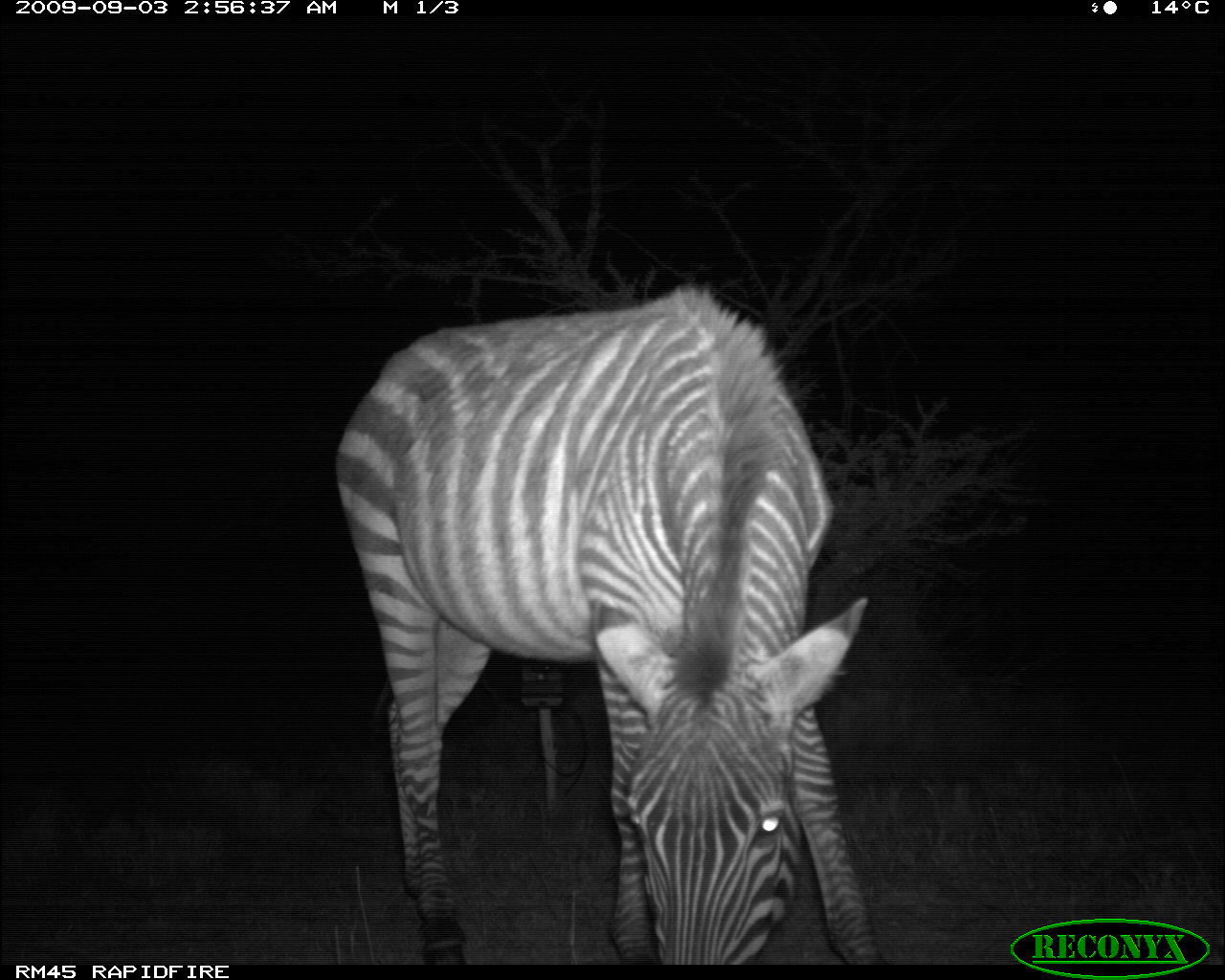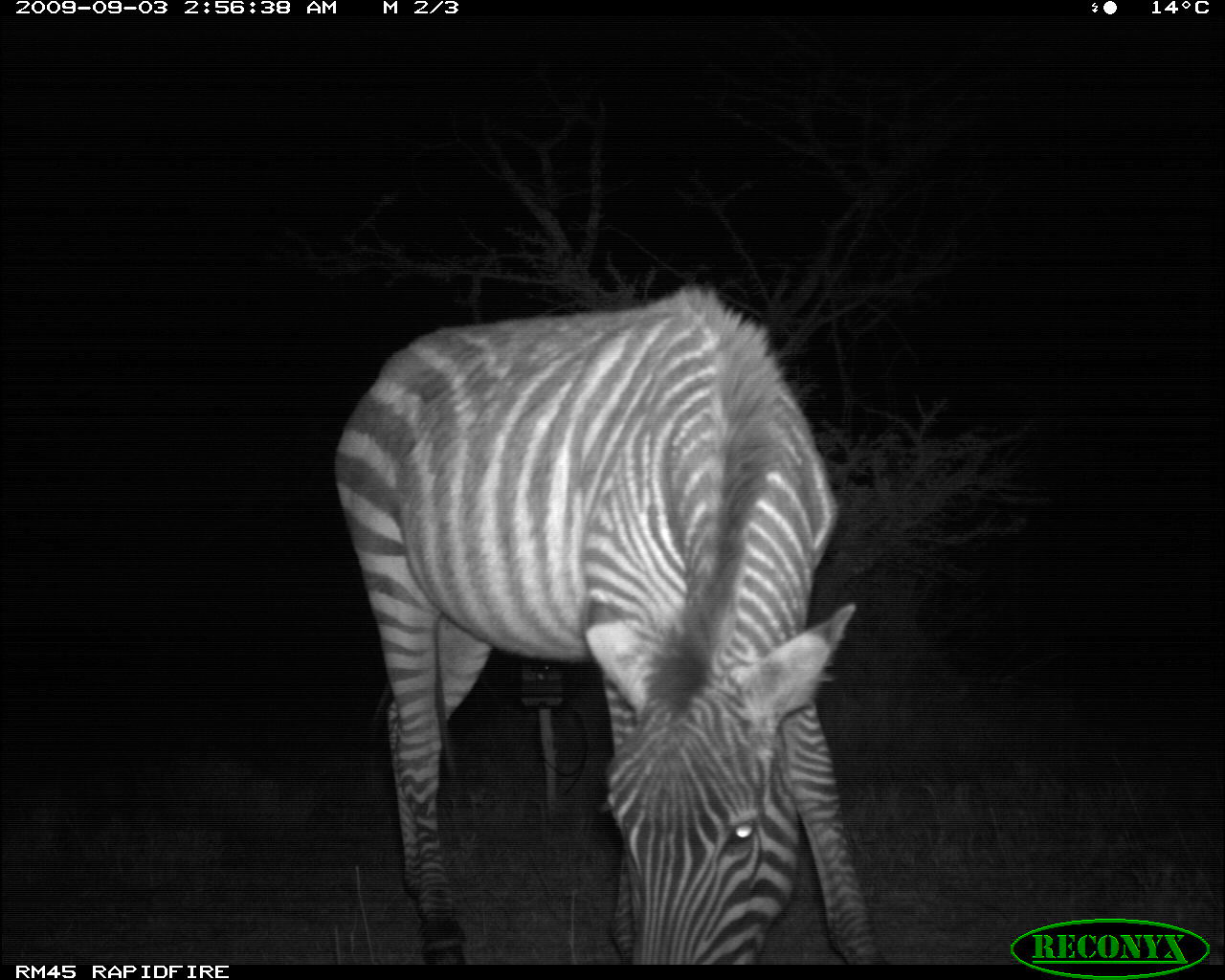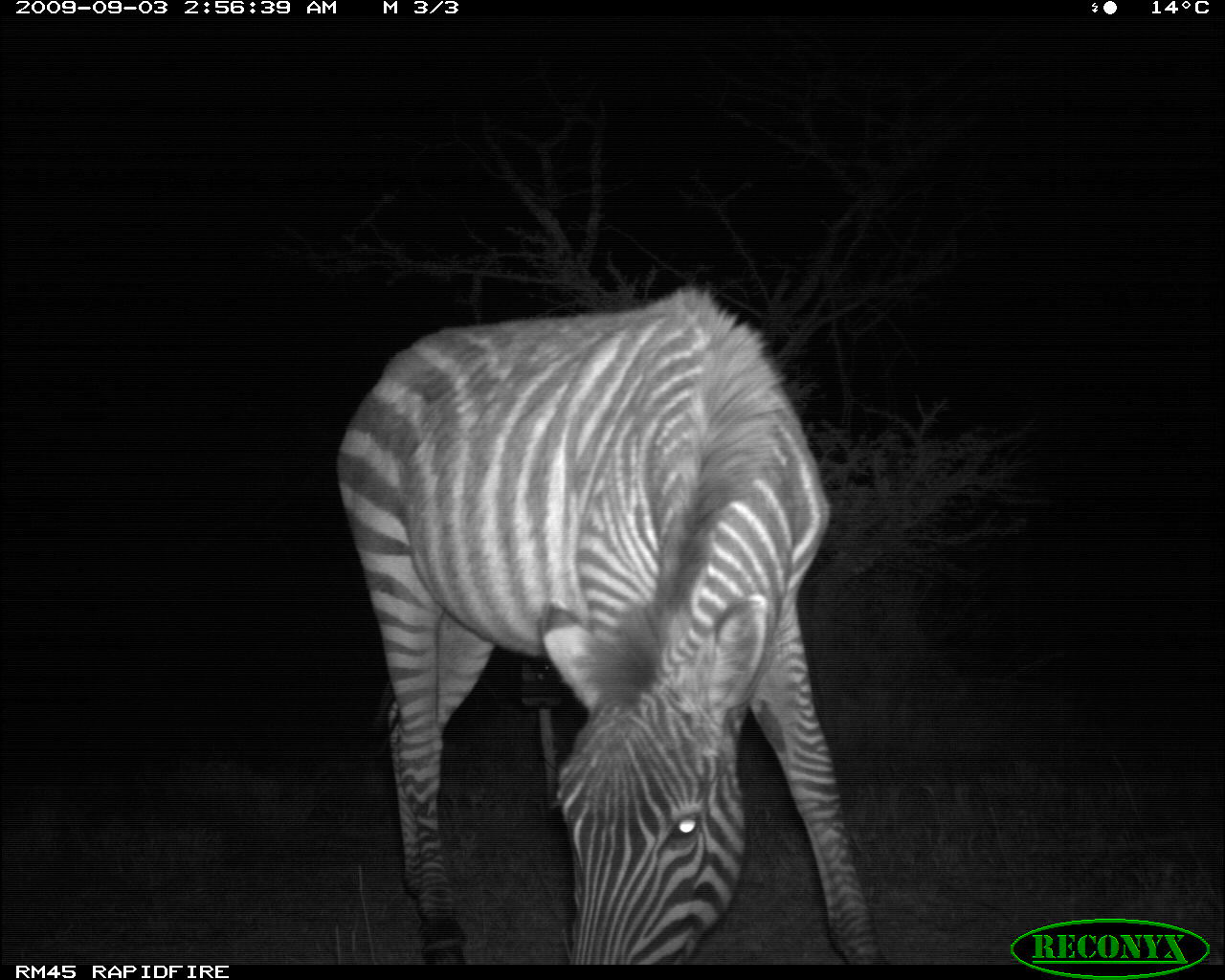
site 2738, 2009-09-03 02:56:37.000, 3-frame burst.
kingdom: Animalia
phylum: Chordata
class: Mammalia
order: Perissodactyla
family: Equidae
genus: Equus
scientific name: Equus quagga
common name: plains zebra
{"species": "Equus quagga (plains zebra)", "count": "1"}